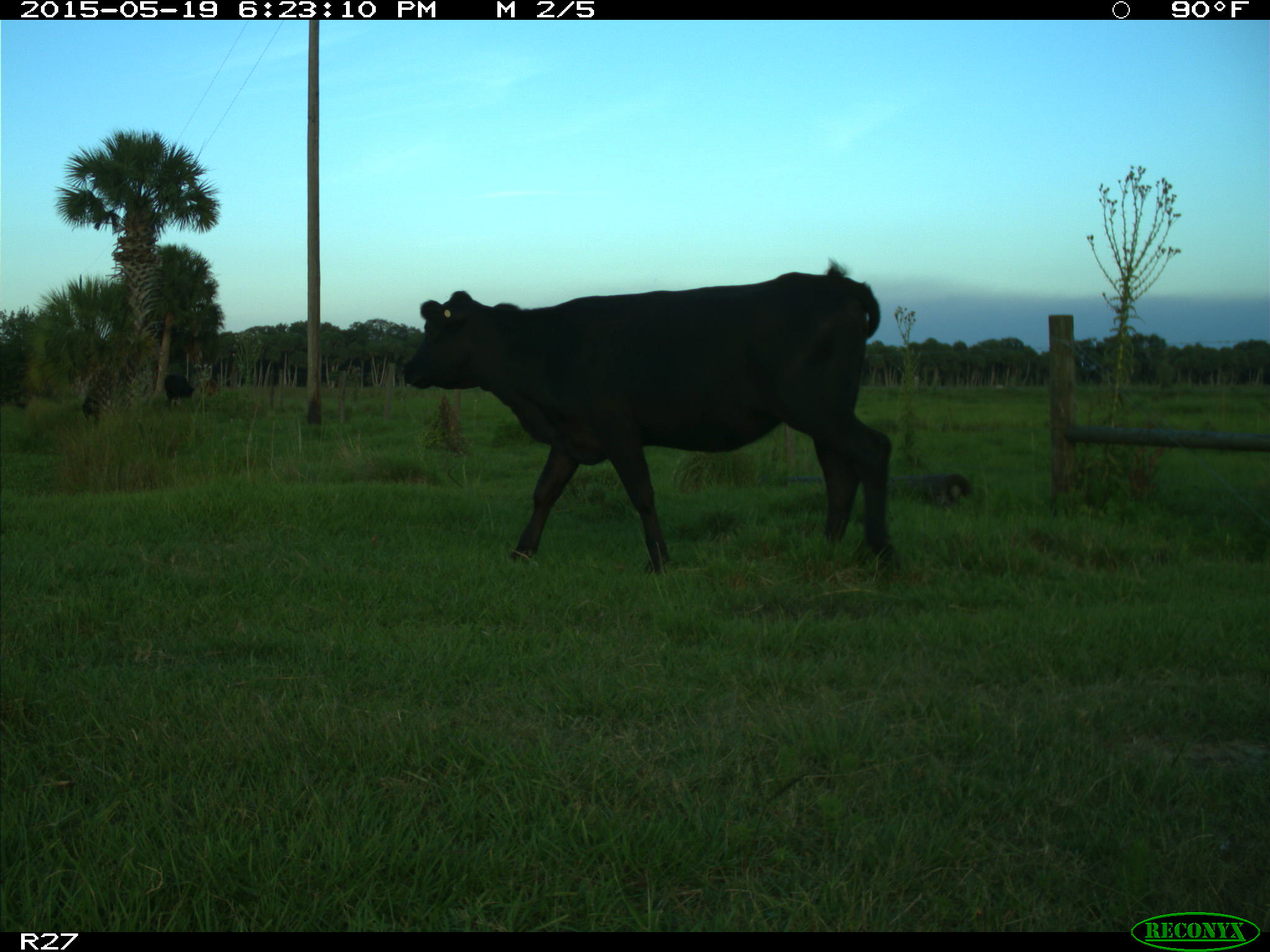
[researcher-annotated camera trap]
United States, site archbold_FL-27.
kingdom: Animalia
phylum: Chordata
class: Mammalia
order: Artiodactyla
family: Bovidae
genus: Bos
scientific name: Bos taurus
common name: domestic cow